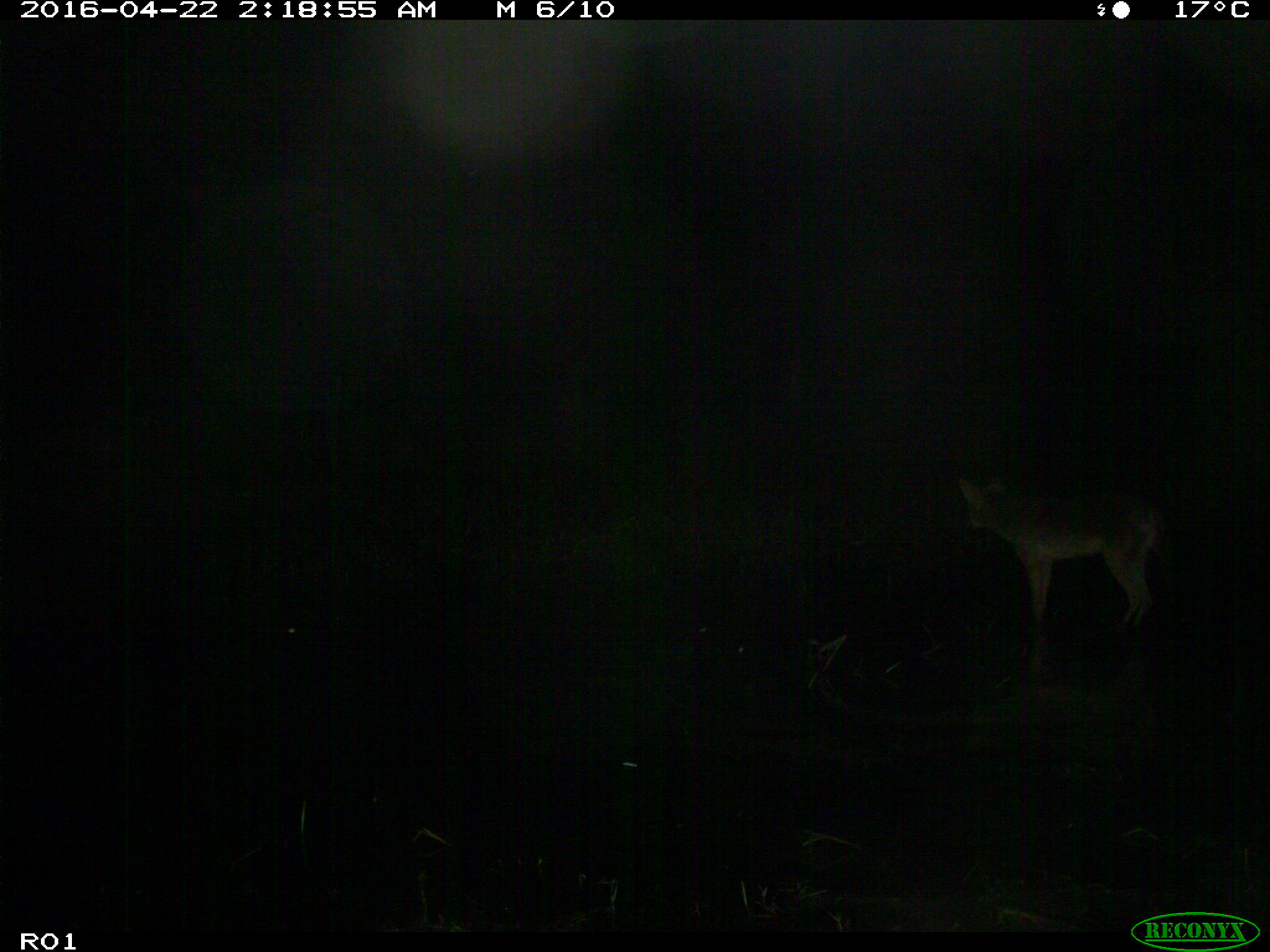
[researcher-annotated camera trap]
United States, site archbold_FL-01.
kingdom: Animalia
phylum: Chordata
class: Mammalia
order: Carnivora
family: Canidae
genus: Canis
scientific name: Canis latrans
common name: coyote